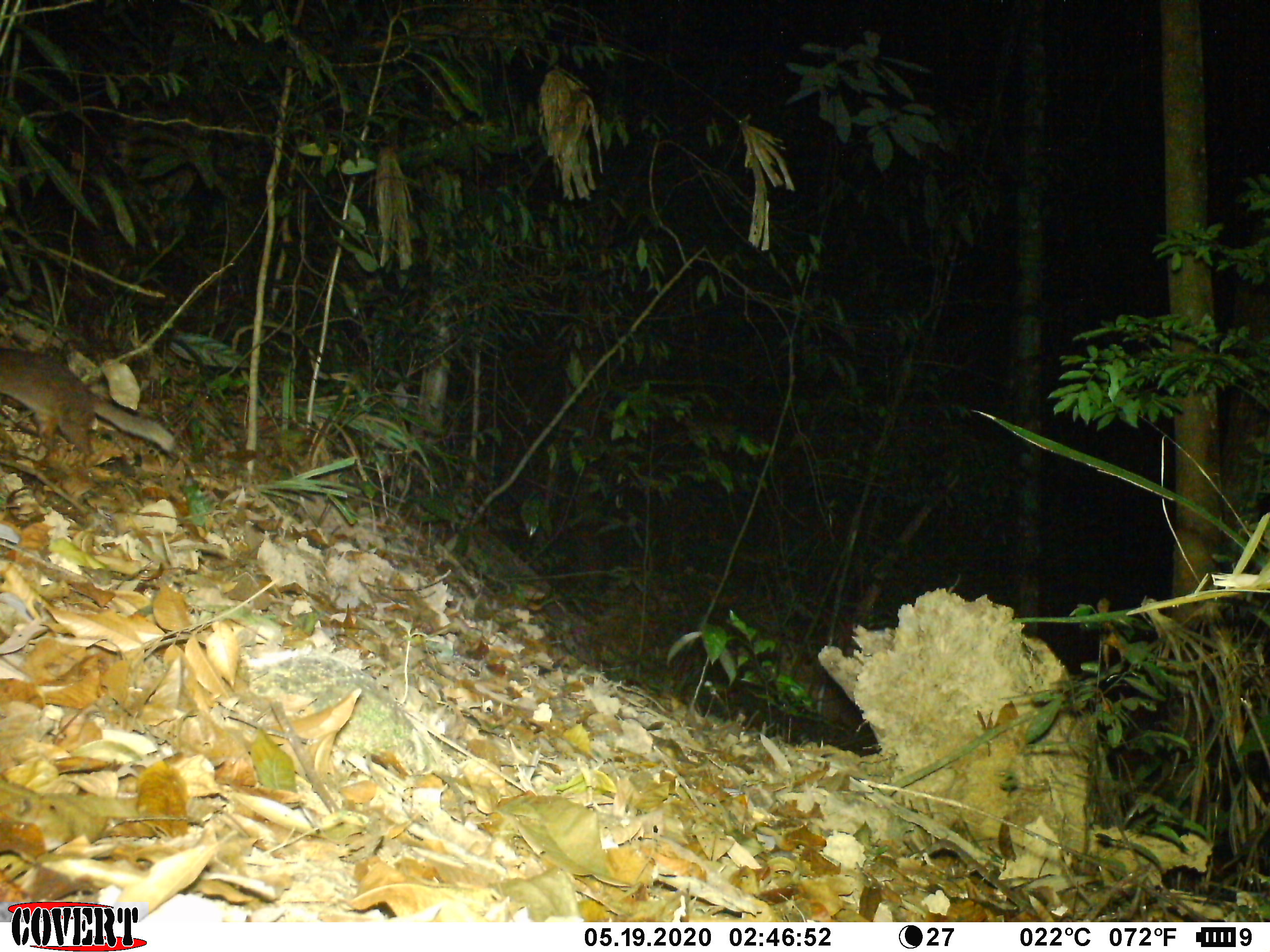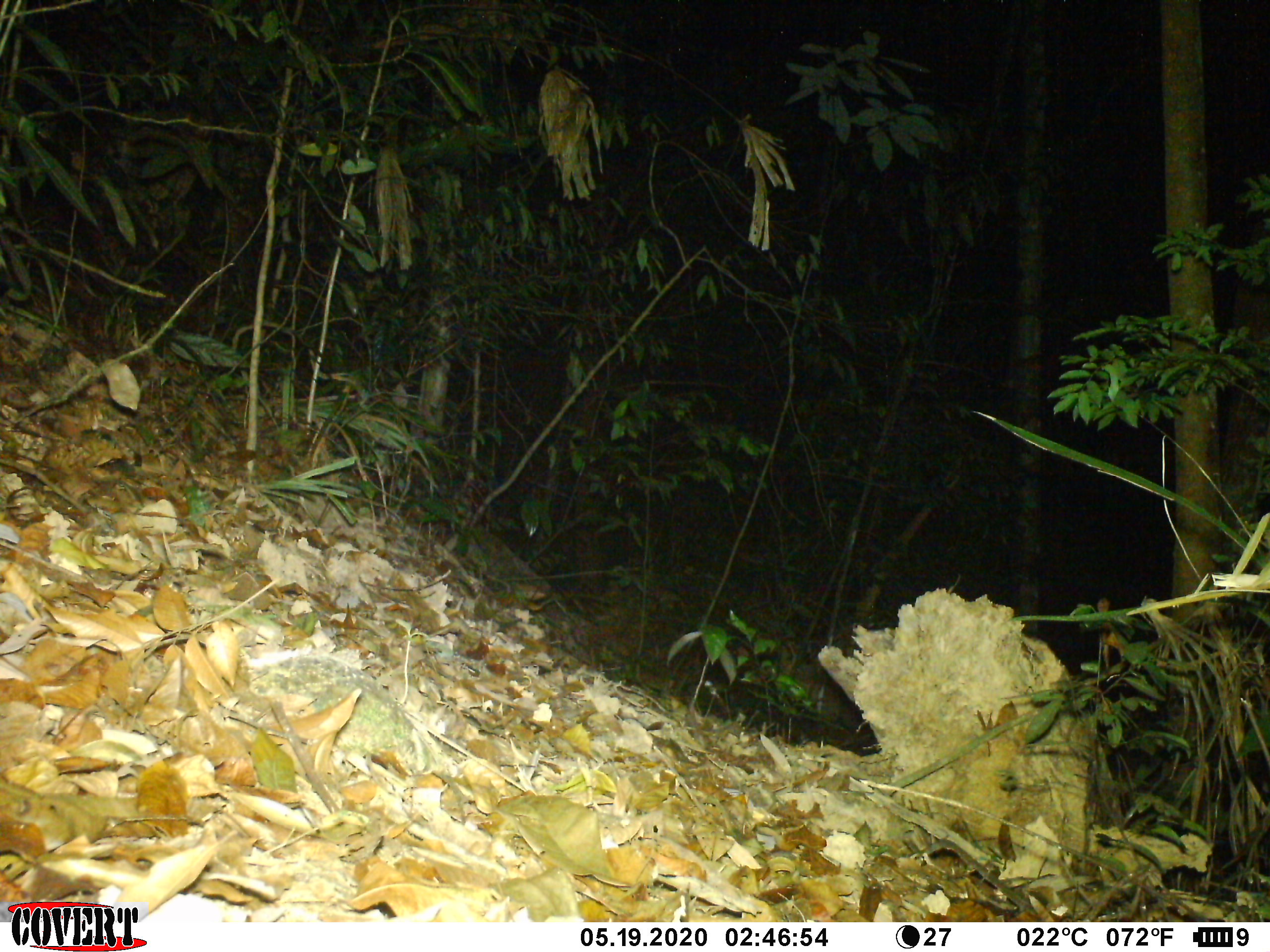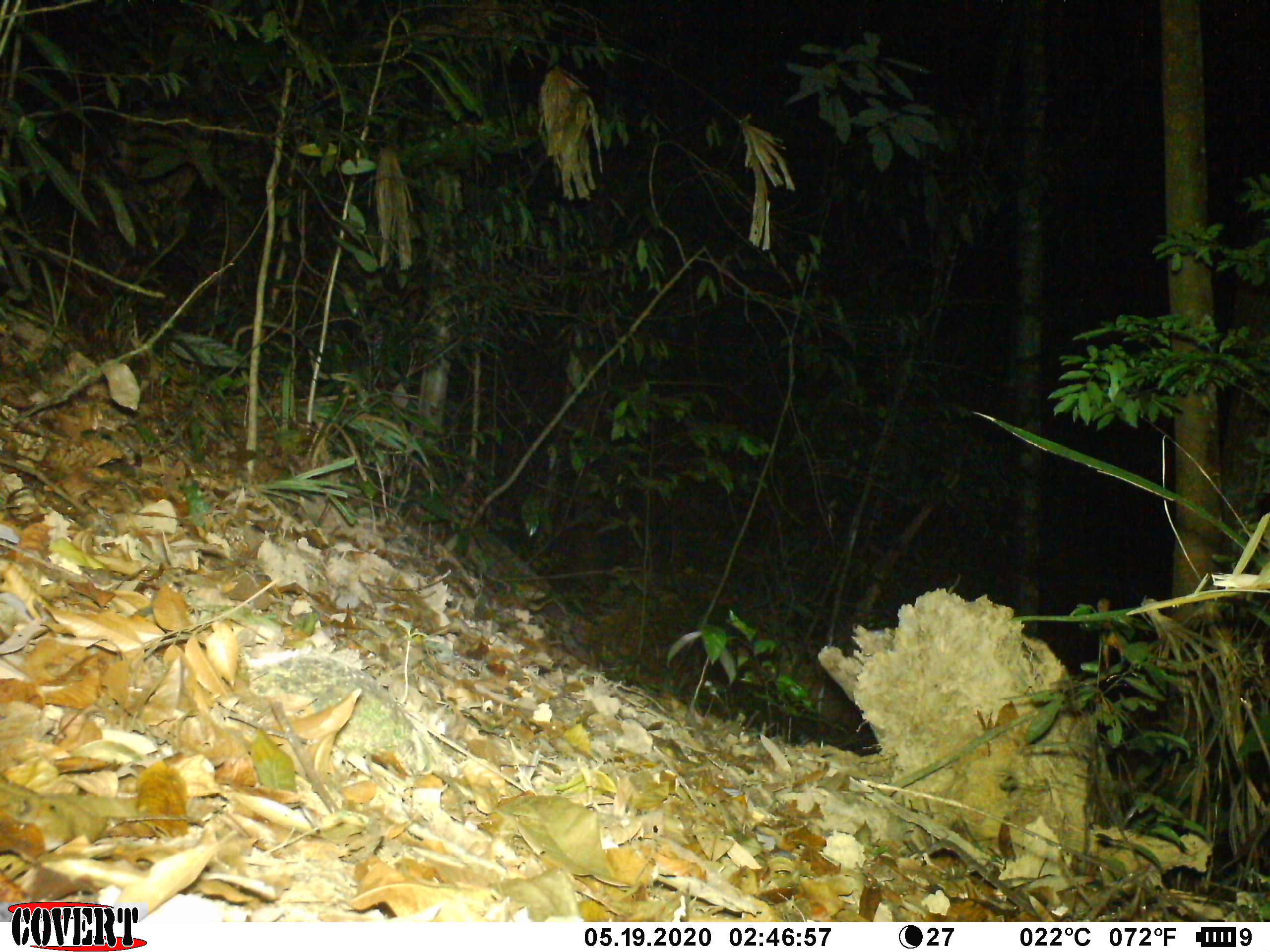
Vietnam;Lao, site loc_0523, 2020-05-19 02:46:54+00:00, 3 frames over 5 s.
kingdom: Animalia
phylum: Chordata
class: Mammalia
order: Carnivora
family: Mustelidae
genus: Melogale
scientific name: Melogale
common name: ferret badger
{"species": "ferret badger (Melogale)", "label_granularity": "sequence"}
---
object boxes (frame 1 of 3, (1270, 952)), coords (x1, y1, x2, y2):
ferret badger: (0, 346, 176, 455)